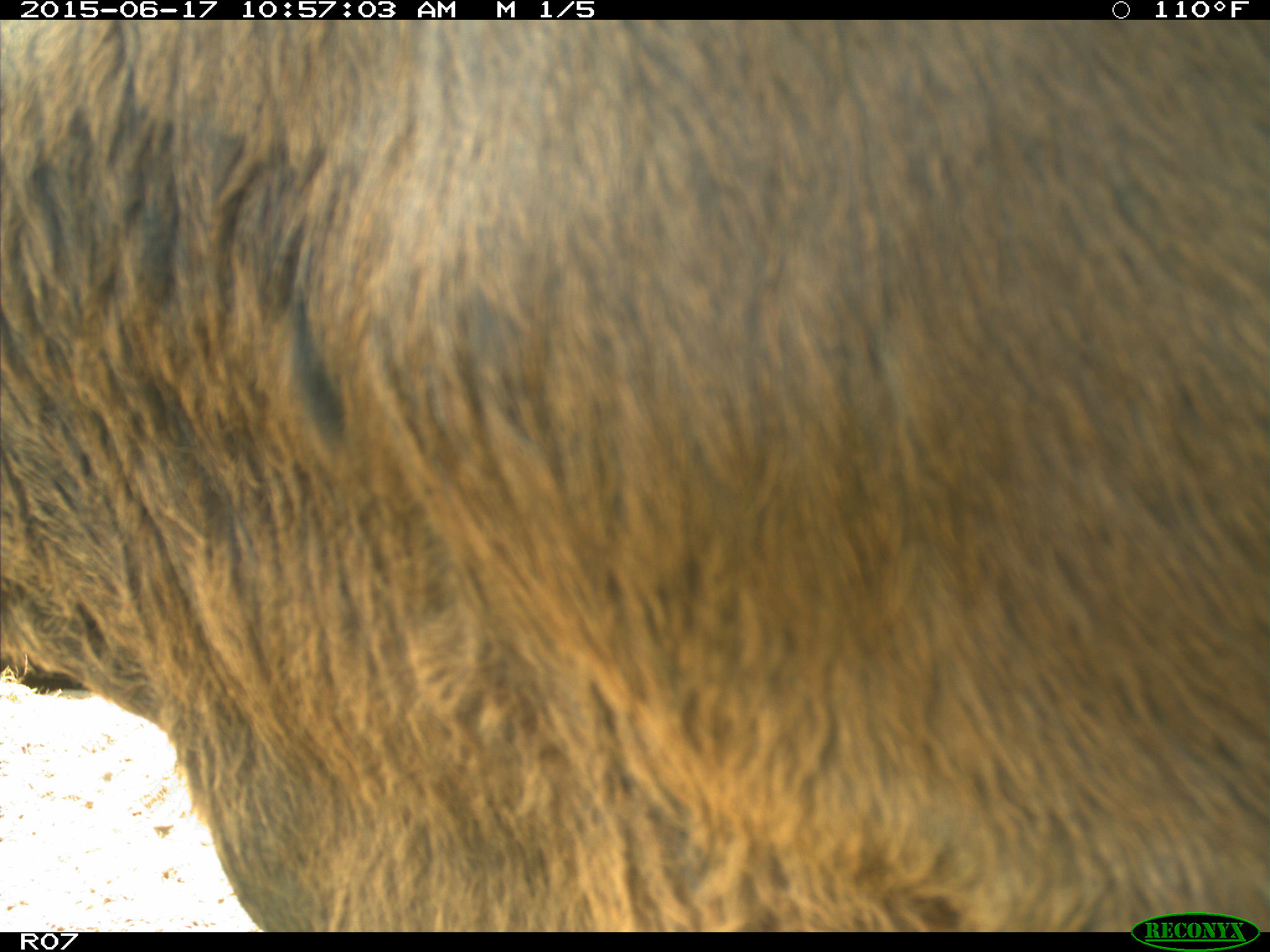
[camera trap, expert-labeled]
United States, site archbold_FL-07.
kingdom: Animalia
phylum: Chordata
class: Mammalia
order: Artiodactyla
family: Bovidae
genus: Bos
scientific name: Bos taurus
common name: domestic cow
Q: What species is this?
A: Bos taurus (domestic cow).